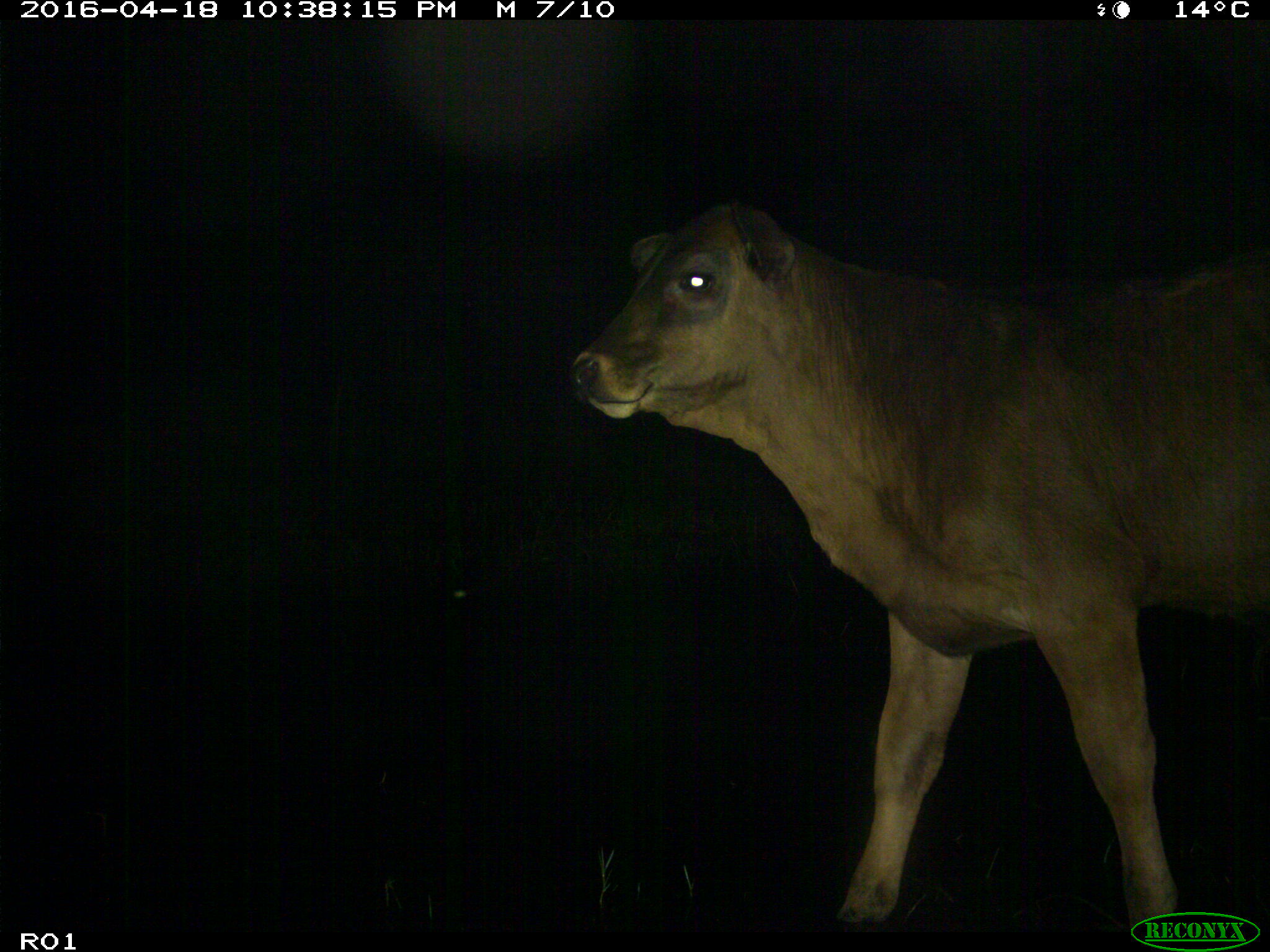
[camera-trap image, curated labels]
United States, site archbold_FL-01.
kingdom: Animalia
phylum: Chordata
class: Mammalia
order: Artiodactyla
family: Bovidae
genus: Bos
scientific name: Bos taurus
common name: domestic cow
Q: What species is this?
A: Bos taurus (domestic cow).